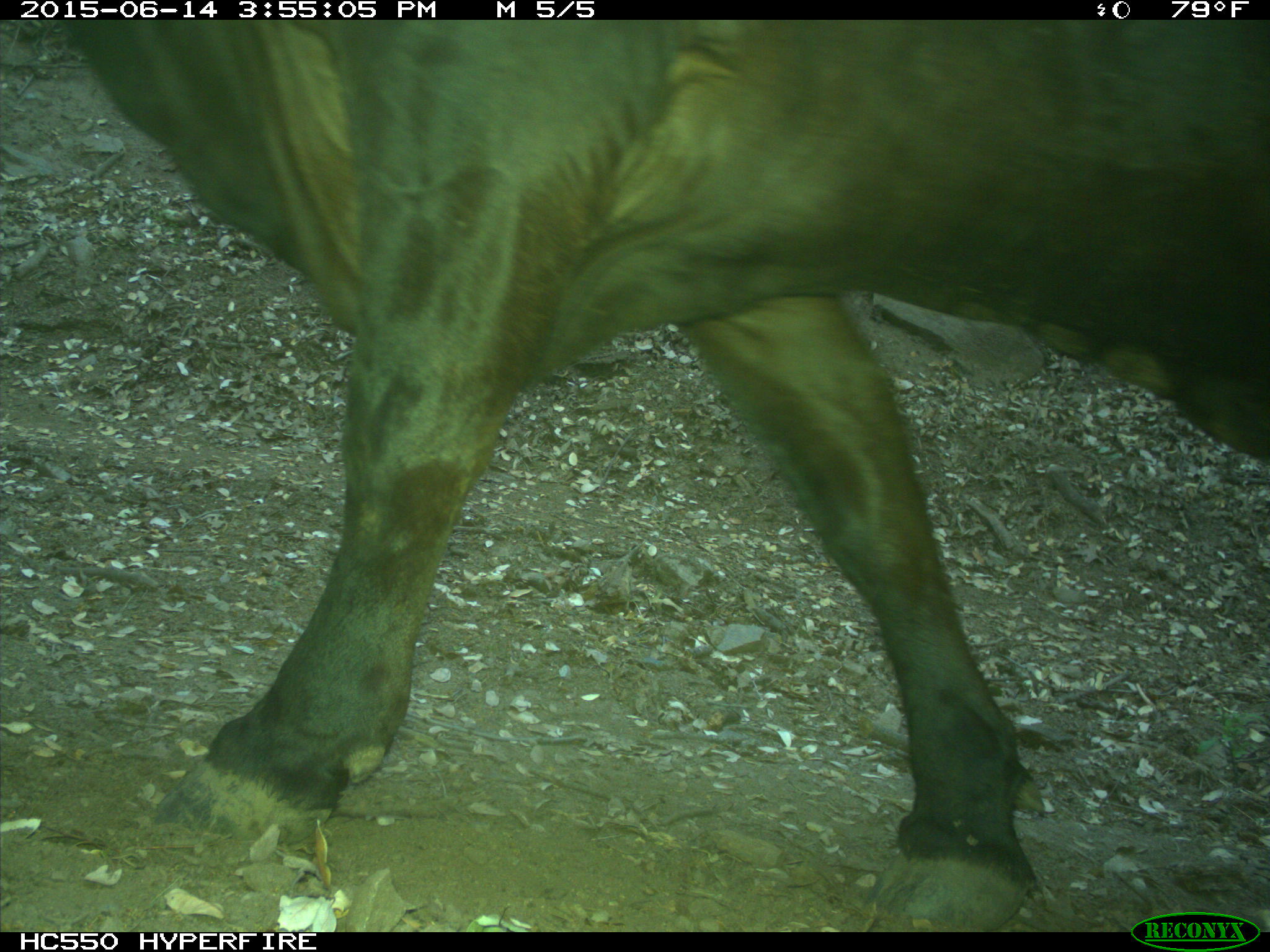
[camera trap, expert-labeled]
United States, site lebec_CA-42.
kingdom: Animalia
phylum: Chordata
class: Mammalia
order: Artiodactyla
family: Bovidae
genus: Bos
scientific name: Bos taurus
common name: domestic cow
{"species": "Bos taurus (domestic cow)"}